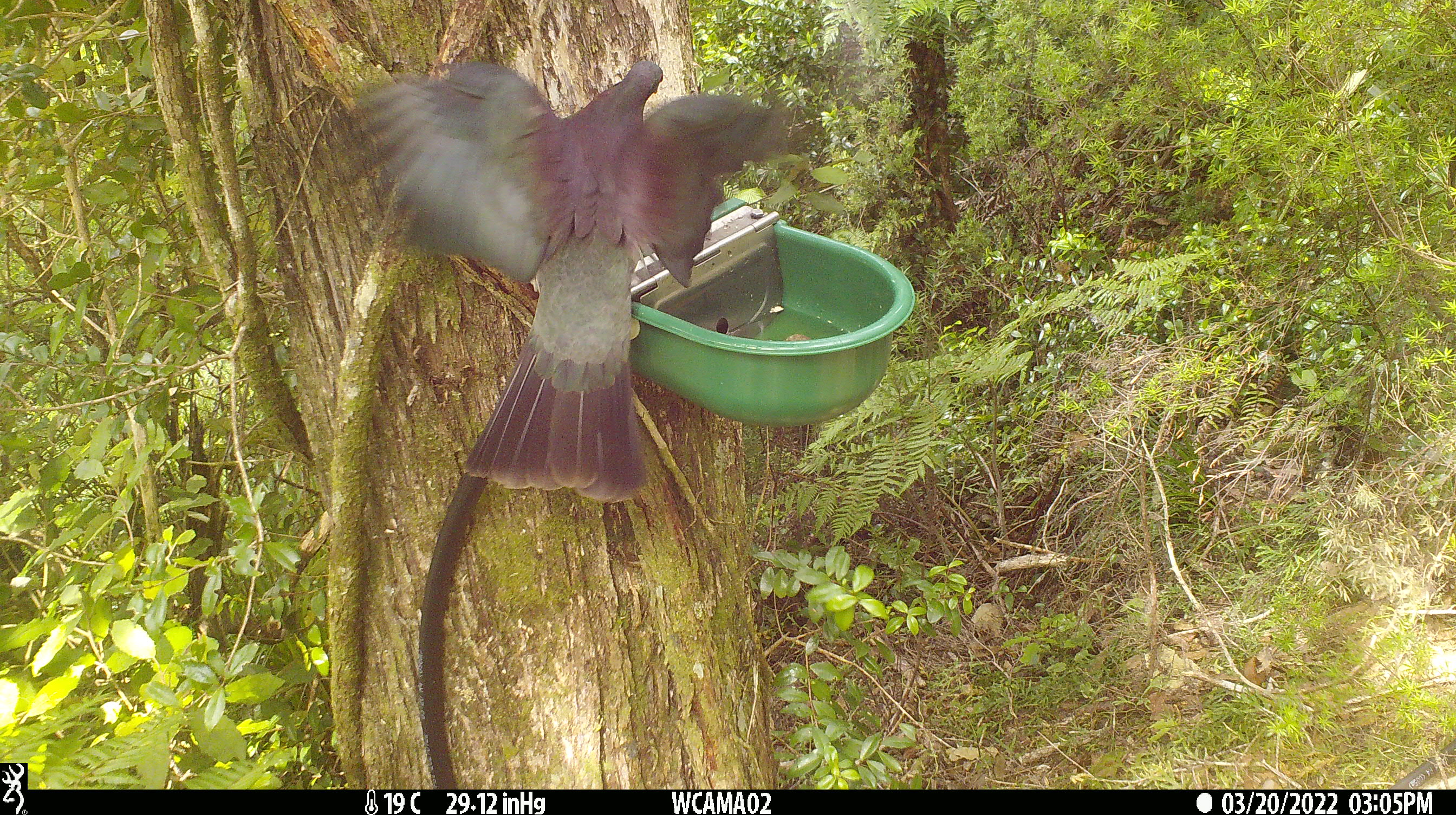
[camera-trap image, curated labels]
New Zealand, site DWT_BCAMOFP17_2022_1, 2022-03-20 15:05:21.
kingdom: Animalia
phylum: Chordata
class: Aves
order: Columbiformes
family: Columbidae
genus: Hemiphaga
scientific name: Hemiphaga novaeseelandiae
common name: new zealand pigeon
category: kereru